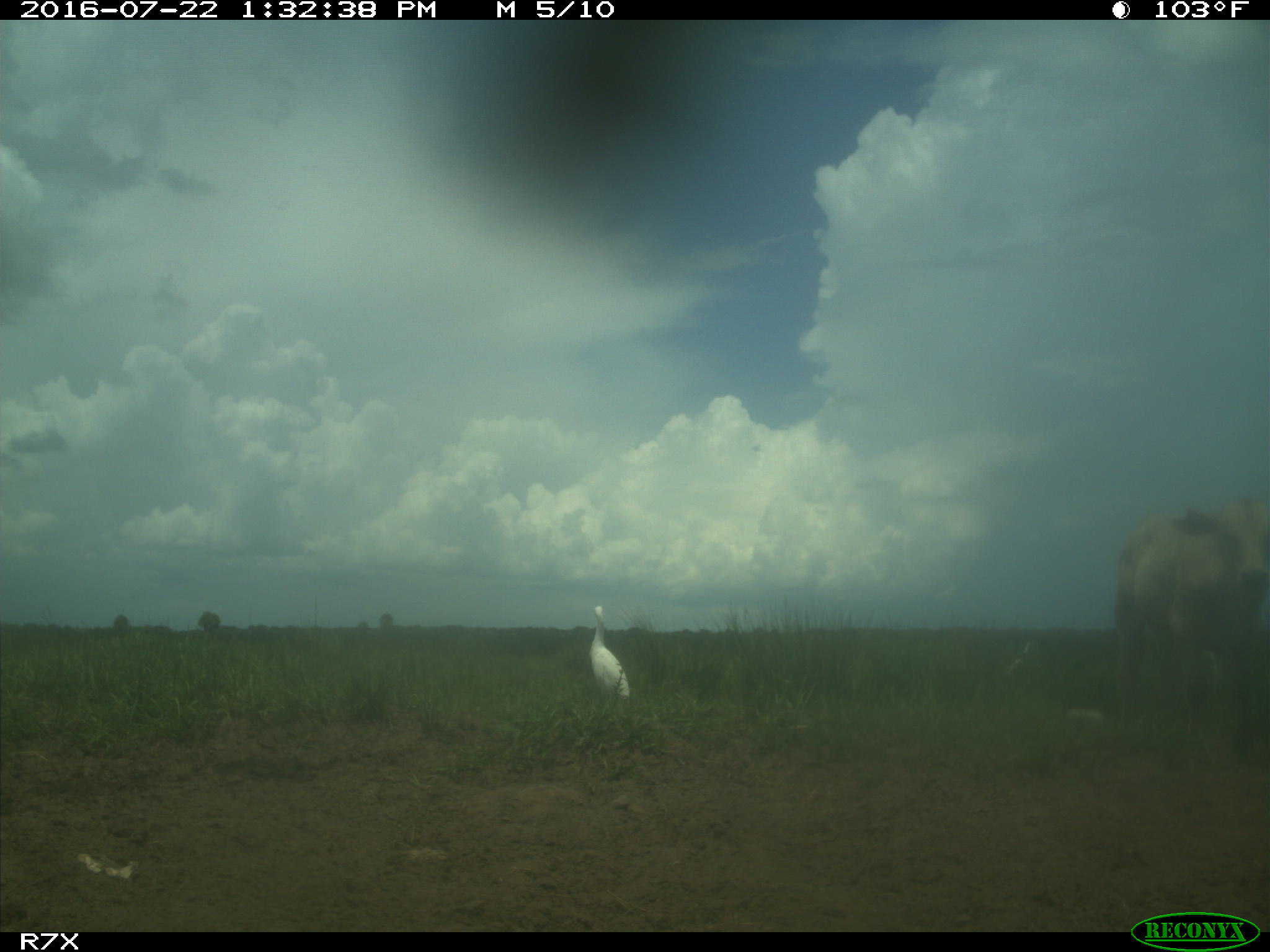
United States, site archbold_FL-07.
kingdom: Animalia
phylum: Chordata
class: Mammalia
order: Artiodactyla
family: Bovidae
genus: Bos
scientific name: Bos taurus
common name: domestic cow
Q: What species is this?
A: Bos taurus (domestic cow).